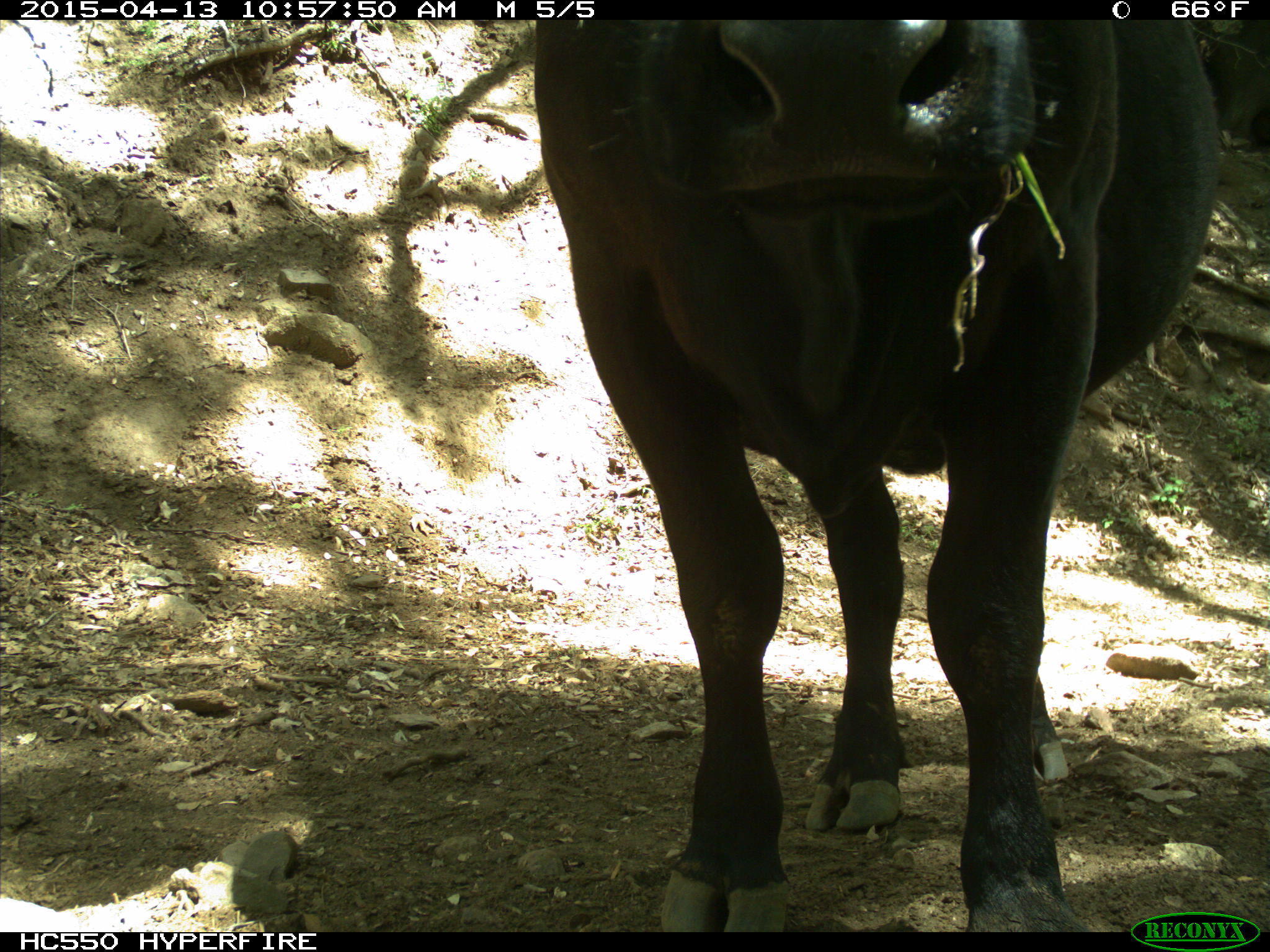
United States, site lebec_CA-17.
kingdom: Animalia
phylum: Chordata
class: Mammalia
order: Artiodactyla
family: Bovidae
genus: Bos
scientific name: Bos taurus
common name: domestic cow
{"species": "Bos taurus (domestic cow)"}